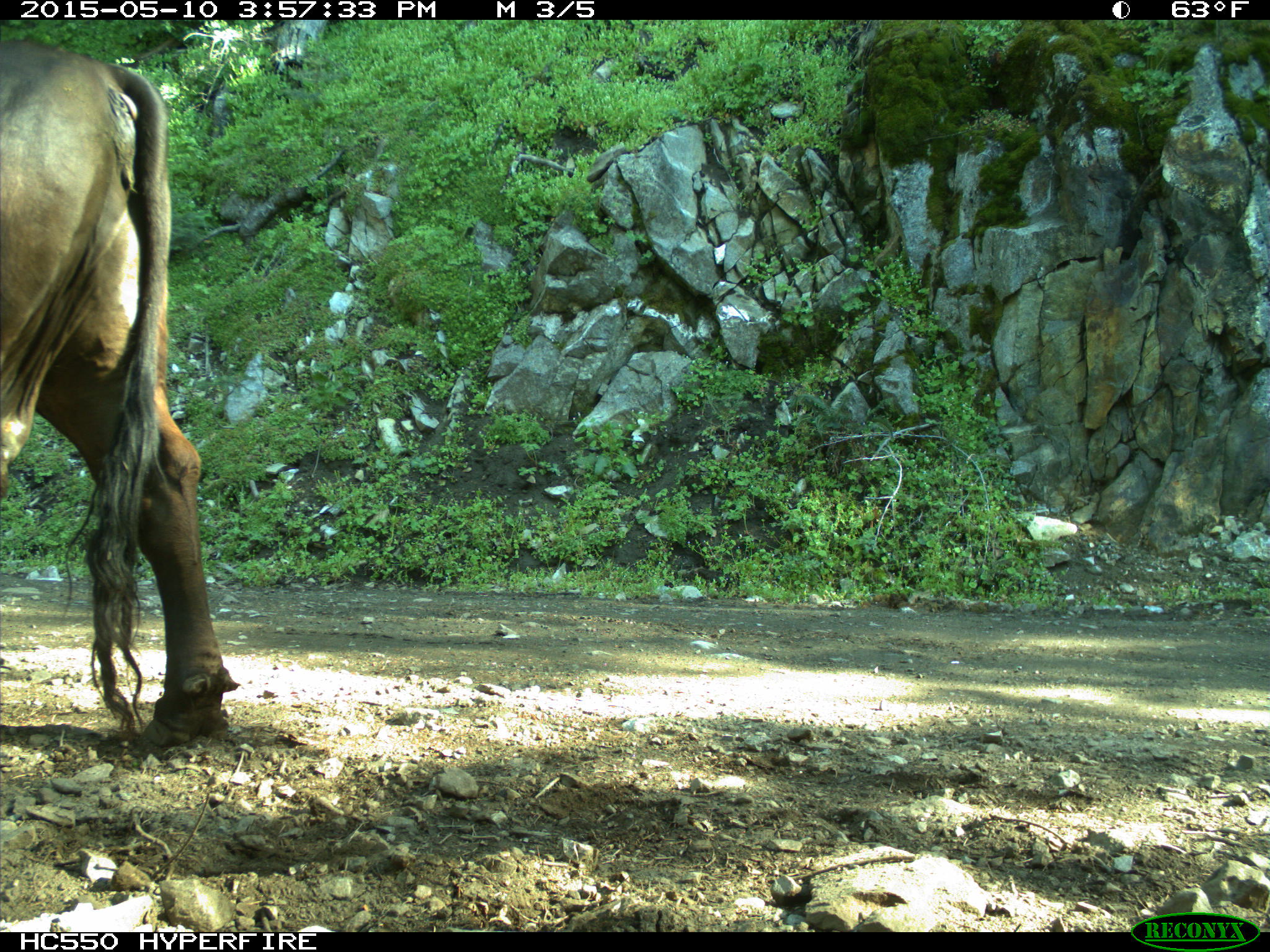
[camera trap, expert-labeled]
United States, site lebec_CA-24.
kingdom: Animalia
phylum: Chordata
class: Mammalia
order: Artiodactyla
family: Bovidae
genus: Bos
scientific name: Bos taurus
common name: domestic cow